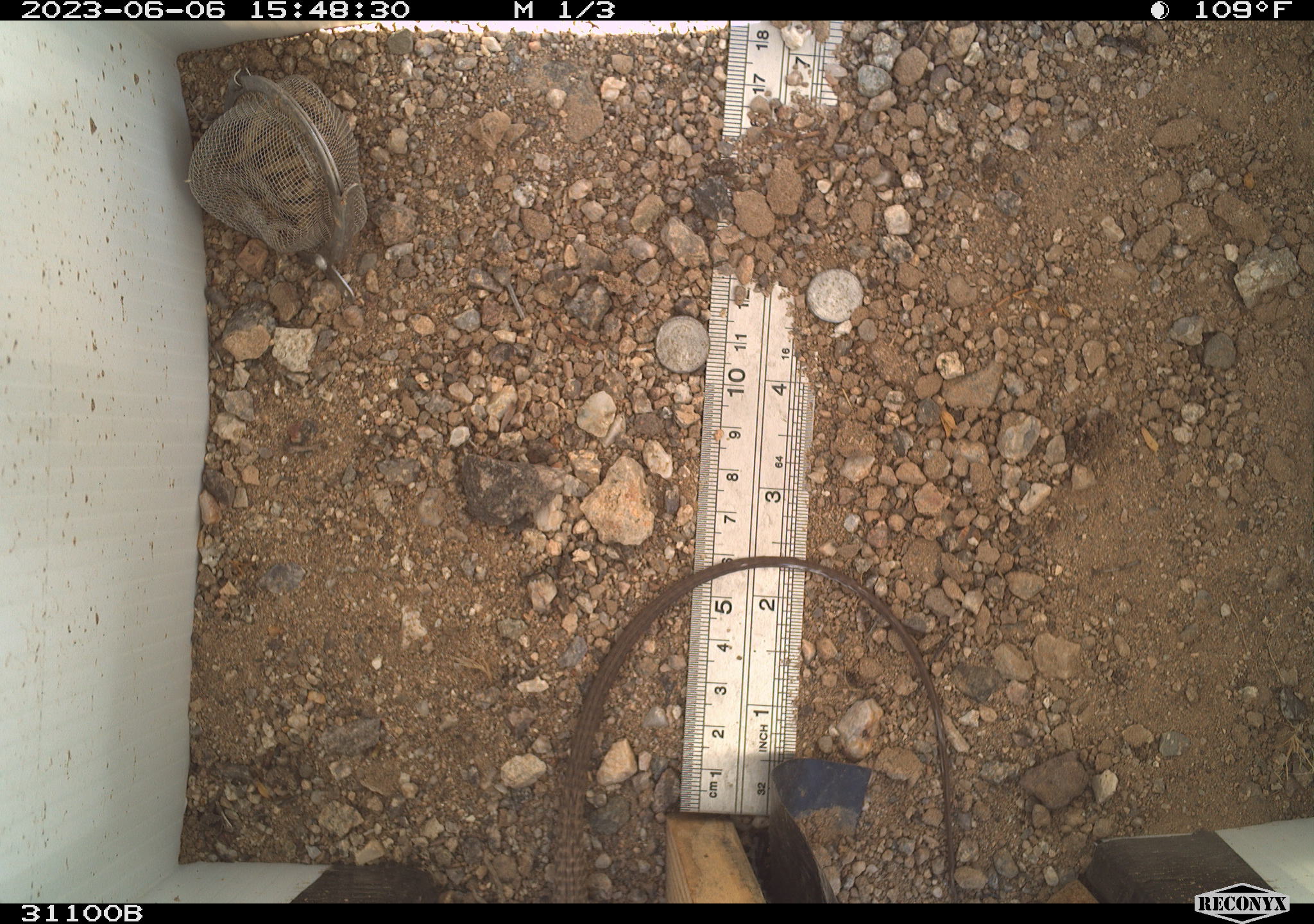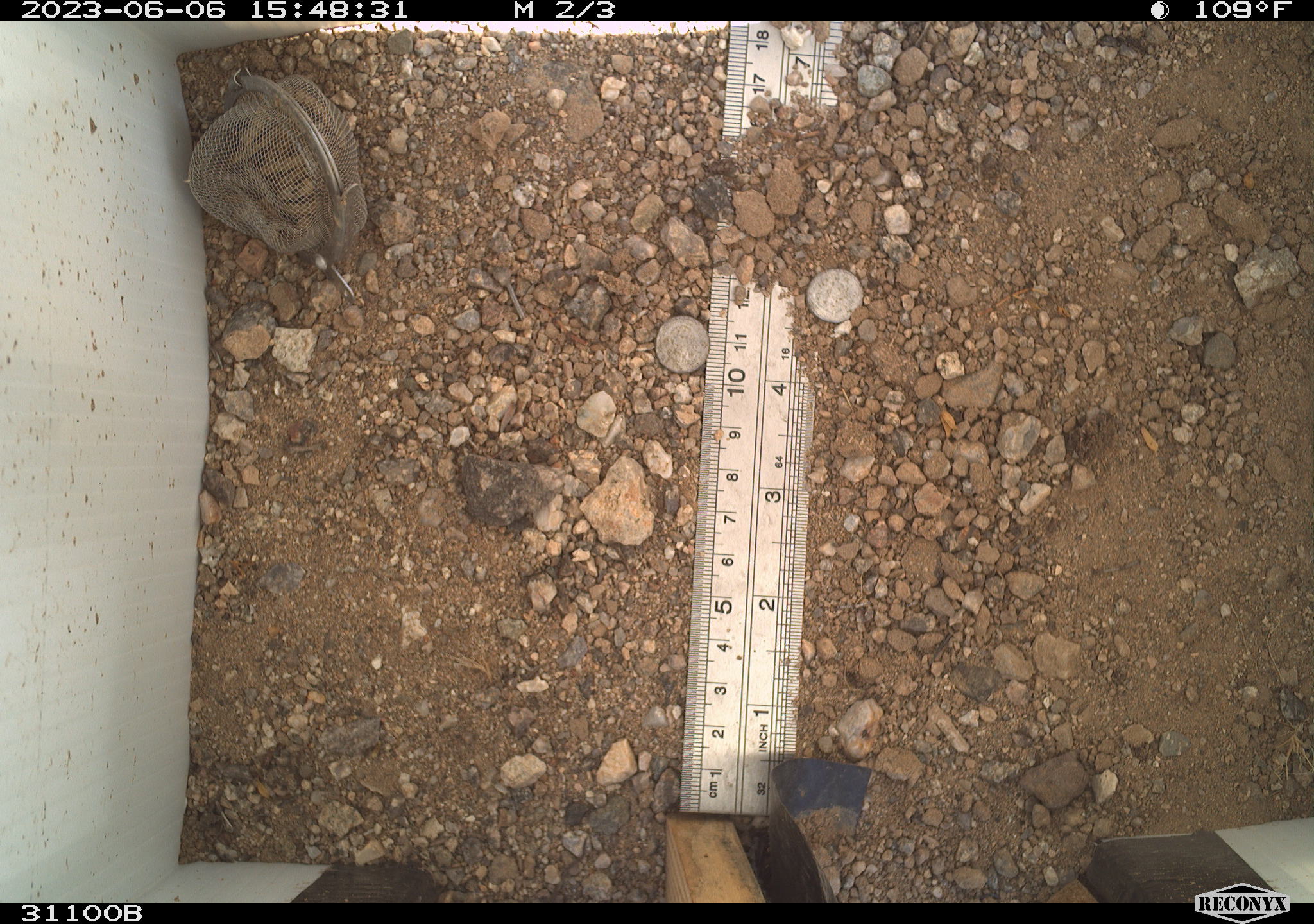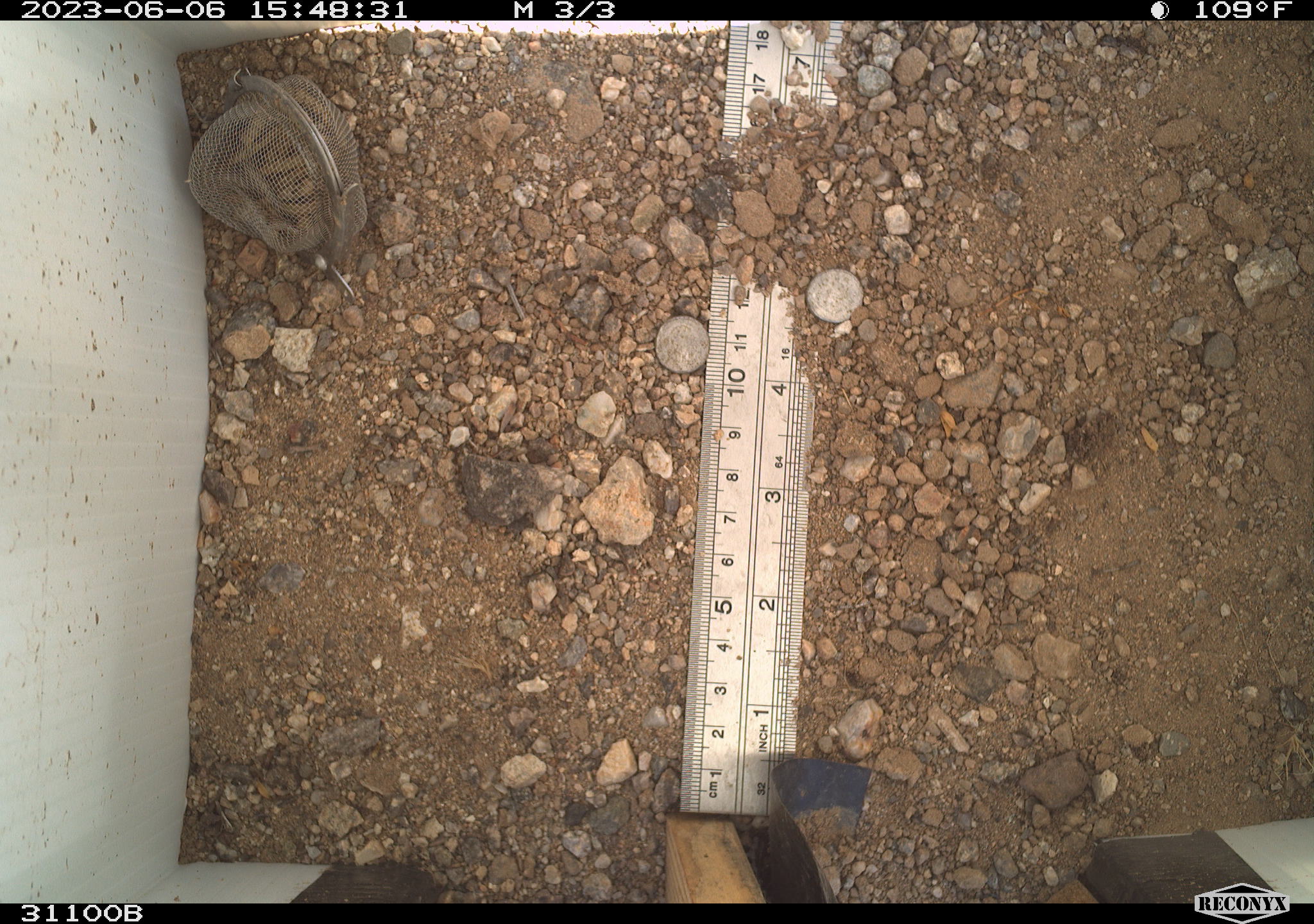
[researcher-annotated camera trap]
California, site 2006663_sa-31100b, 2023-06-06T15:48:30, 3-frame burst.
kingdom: Animalia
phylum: Chordata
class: Reptilia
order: Squamata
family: Teiidae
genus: Aspidoscelis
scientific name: Aspidoscelis tigris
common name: western whiptail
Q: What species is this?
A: Western whiptail (Aspidoscelis tigris).